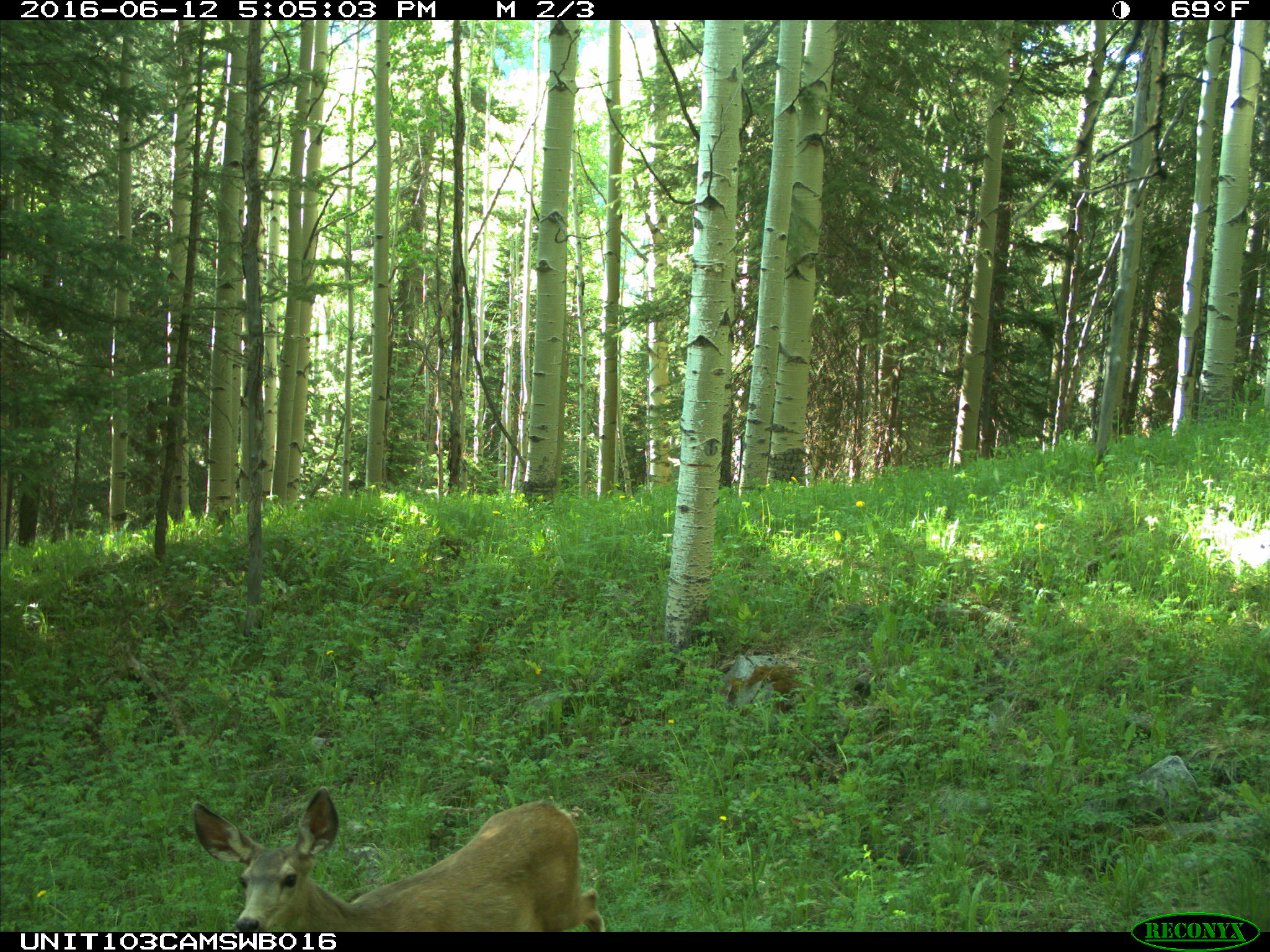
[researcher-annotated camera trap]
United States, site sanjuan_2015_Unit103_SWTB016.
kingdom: Animalia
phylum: Chordata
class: Mammalia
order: Artiodactyla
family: Cervidae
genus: Odocoileus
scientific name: Odocoileus hemionus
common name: mule deer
Odocoileus hemionus (mule deer).